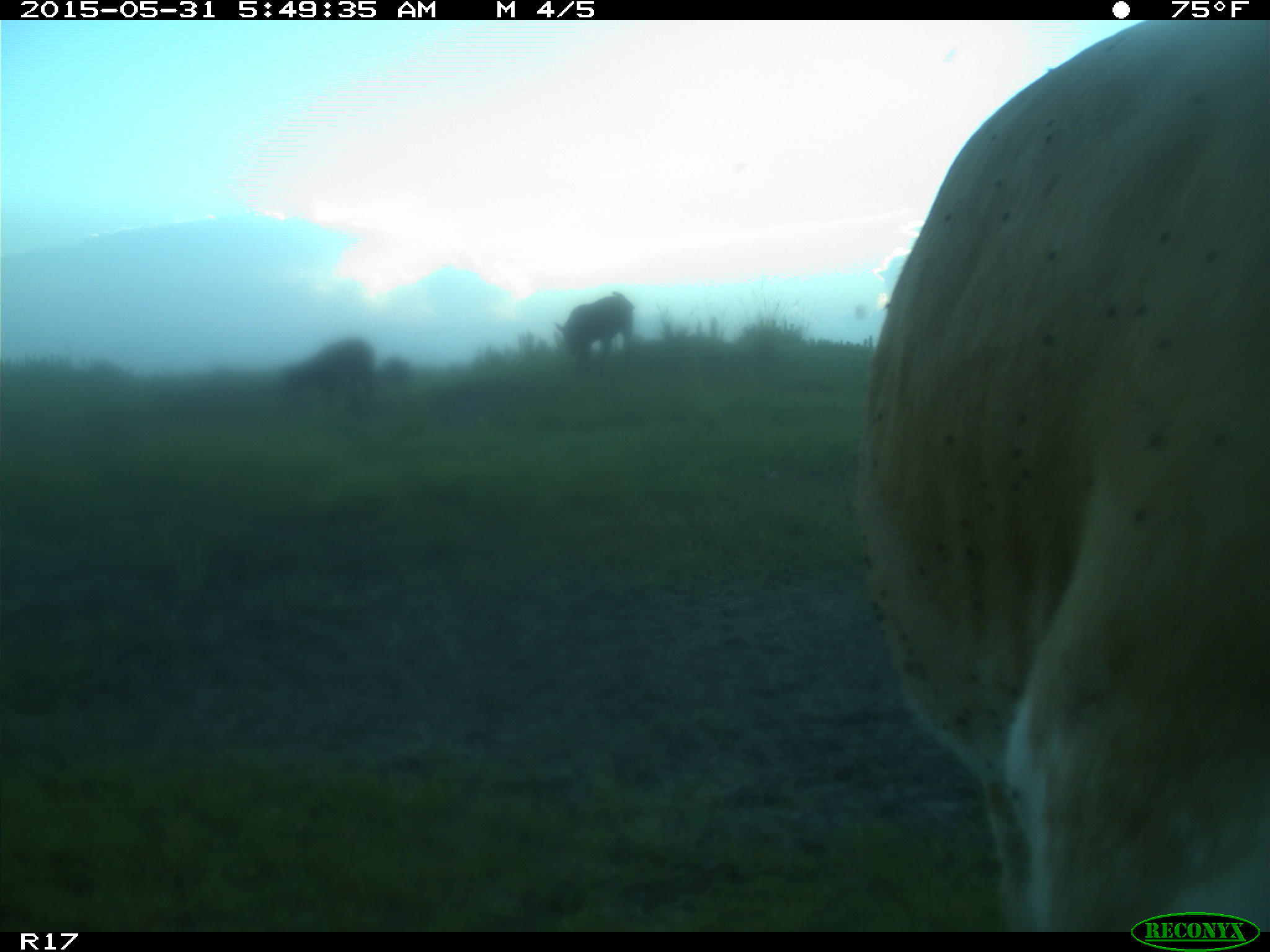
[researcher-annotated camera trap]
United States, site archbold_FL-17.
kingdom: Animalia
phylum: Chordata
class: Mammalia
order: Artiodactyla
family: Bovidae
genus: Bos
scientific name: Bos taurus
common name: domestic cow